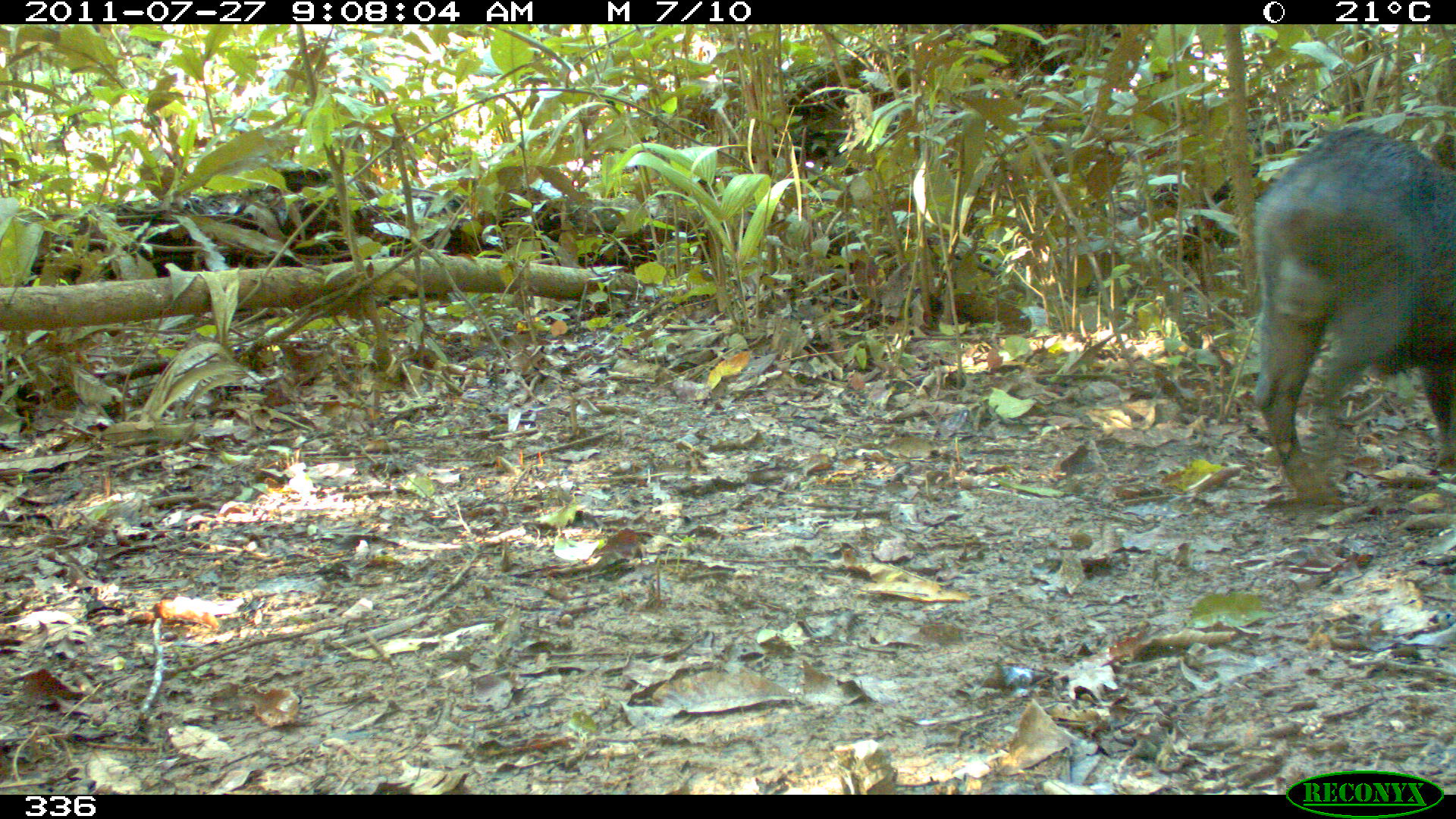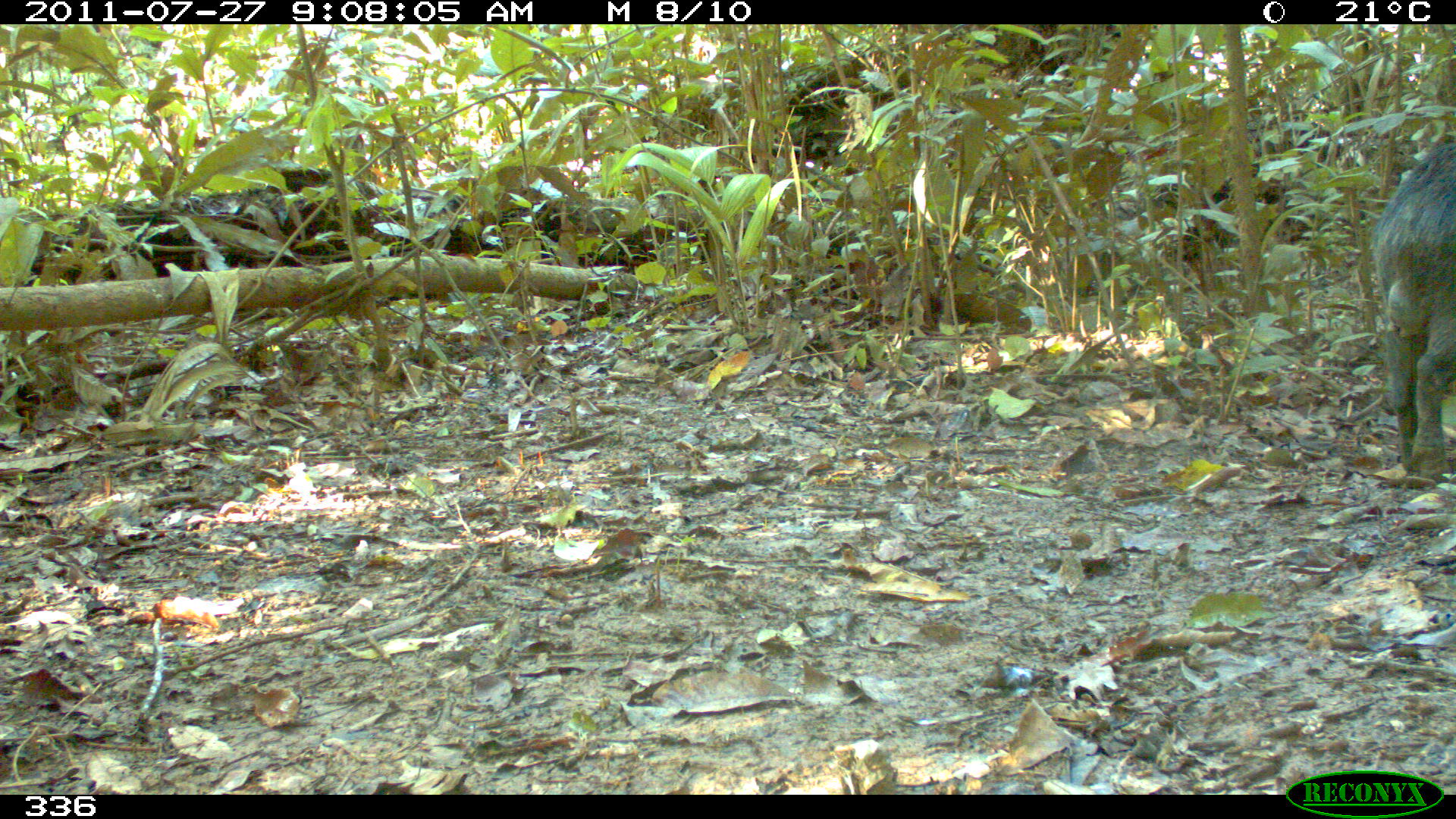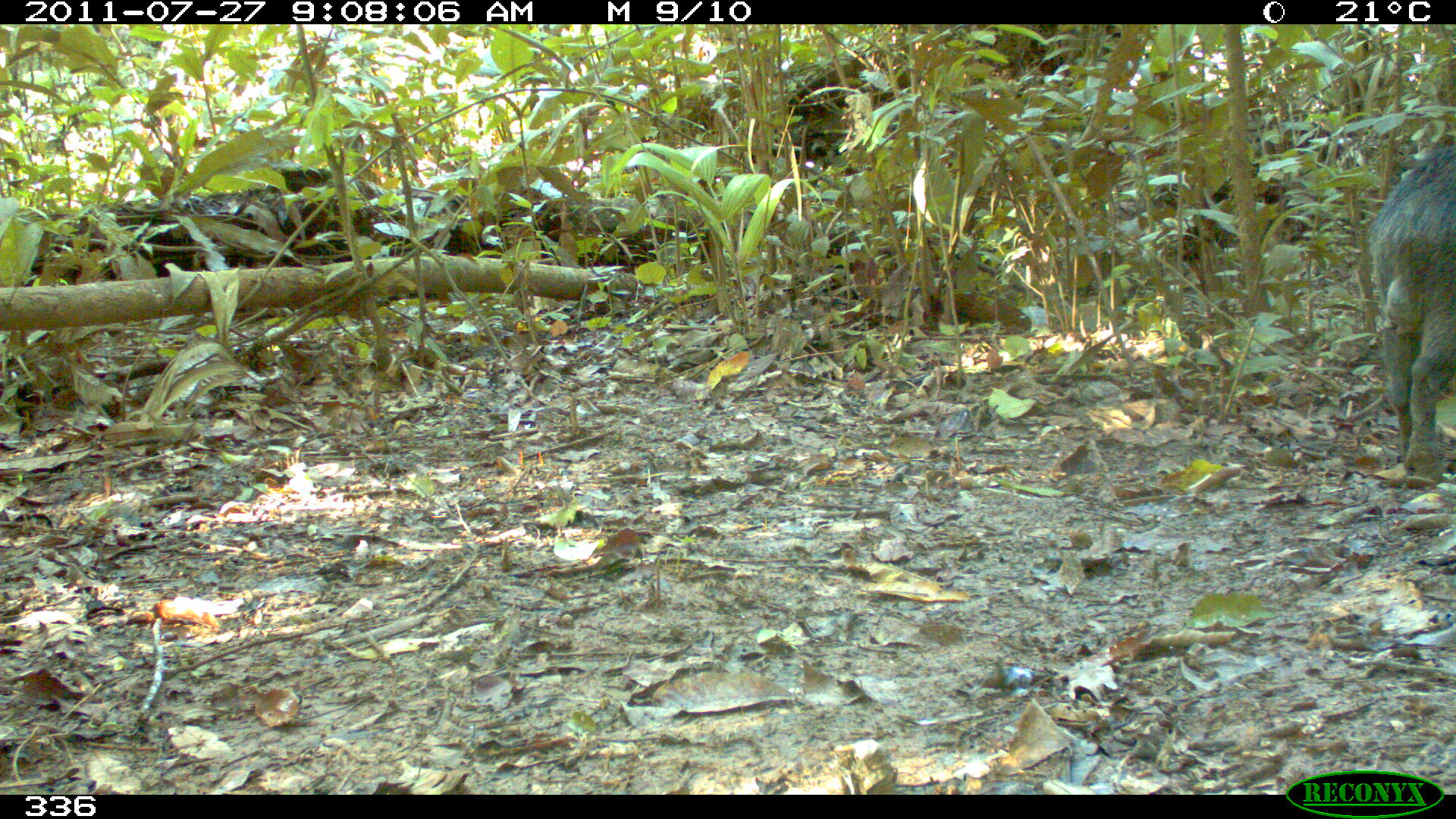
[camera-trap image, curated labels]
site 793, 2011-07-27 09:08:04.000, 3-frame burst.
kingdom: Animalia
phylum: Chordata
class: Mammalia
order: Artiodactyla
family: Tayassuidae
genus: Tayassu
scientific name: Tayassu pecari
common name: white-lipped peccary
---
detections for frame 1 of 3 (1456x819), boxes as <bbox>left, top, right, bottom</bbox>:
tayassu pecari: <bbox>1254, 124, 1455, 501</bbox>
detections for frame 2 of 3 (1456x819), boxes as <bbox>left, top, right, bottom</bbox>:
tayassu pecari: <bbox>1370, 132, 1455, 475</bbox>